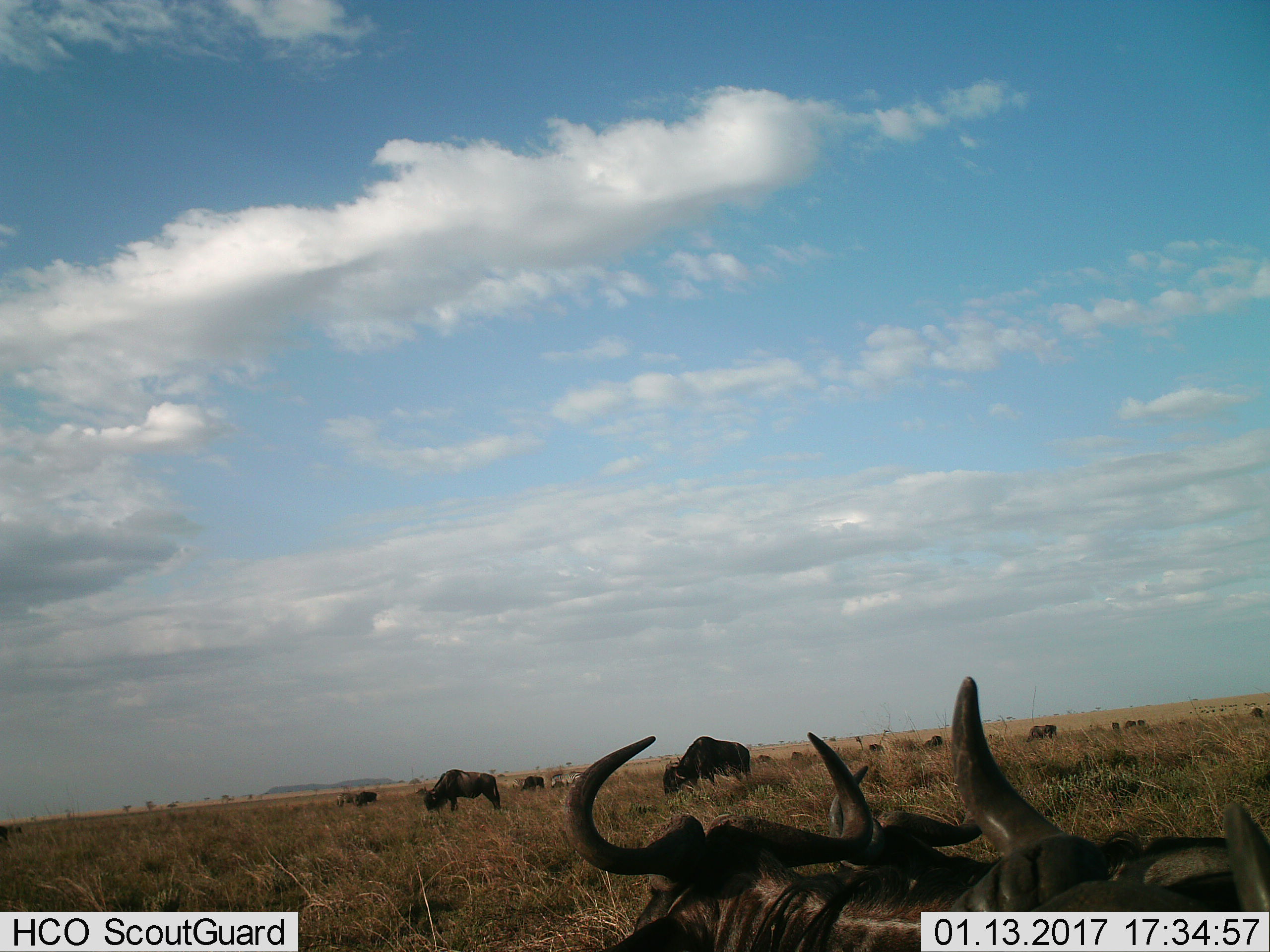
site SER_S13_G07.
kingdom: Animalia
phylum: Chordata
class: Mammalia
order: Artiodactyla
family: Bovidae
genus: Connochaetes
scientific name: Connochaetes taurinus taurinus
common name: blue wildebeest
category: wildebeestblue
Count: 11-50.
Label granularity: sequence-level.